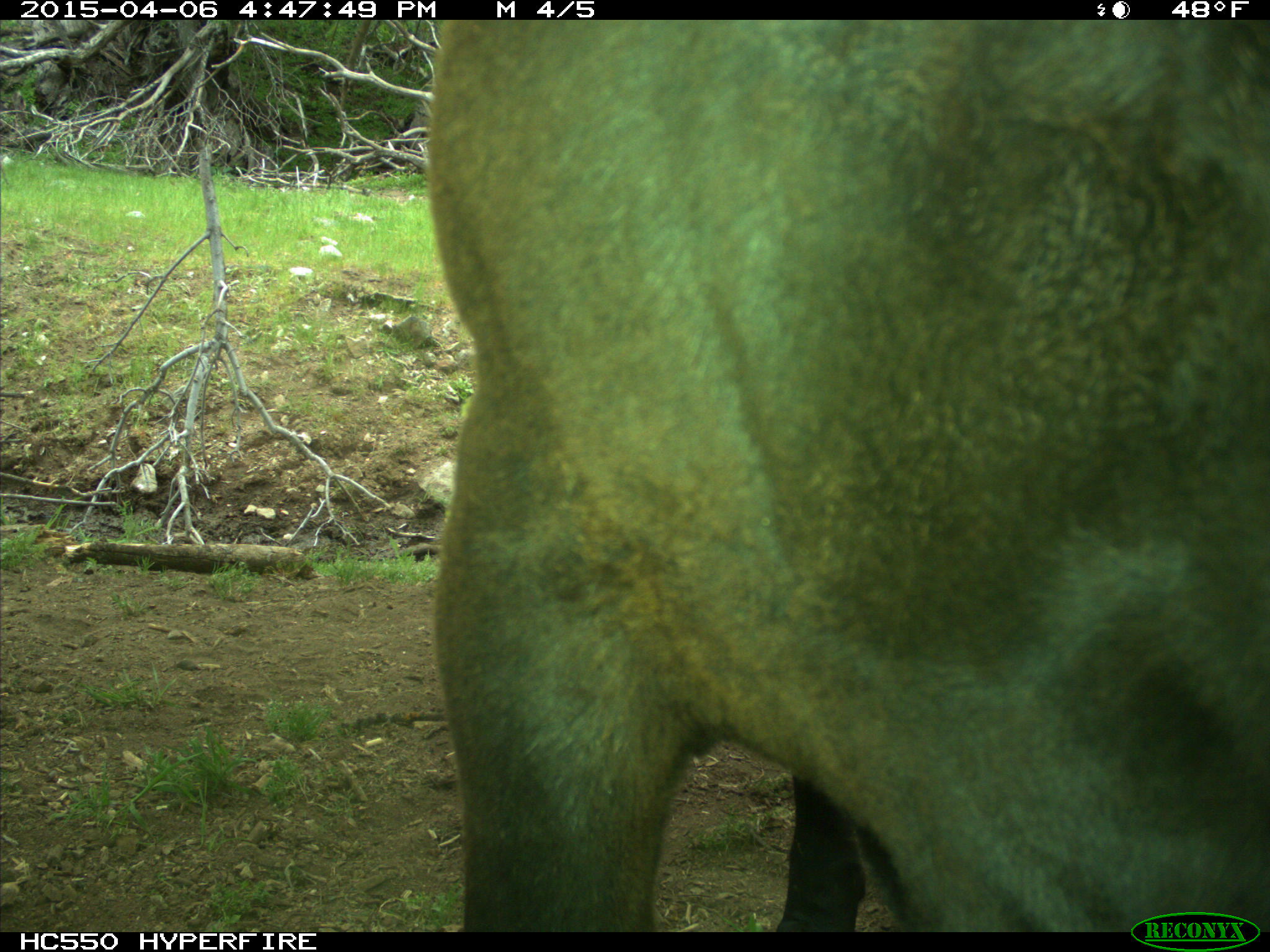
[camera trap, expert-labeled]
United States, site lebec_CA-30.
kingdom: Animalia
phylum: Chordata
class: Mammalia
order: Artiodactyla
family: Bovidae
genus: Bos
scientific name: Bos taurus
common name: domestic cow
Bos taurus (domestic cow).